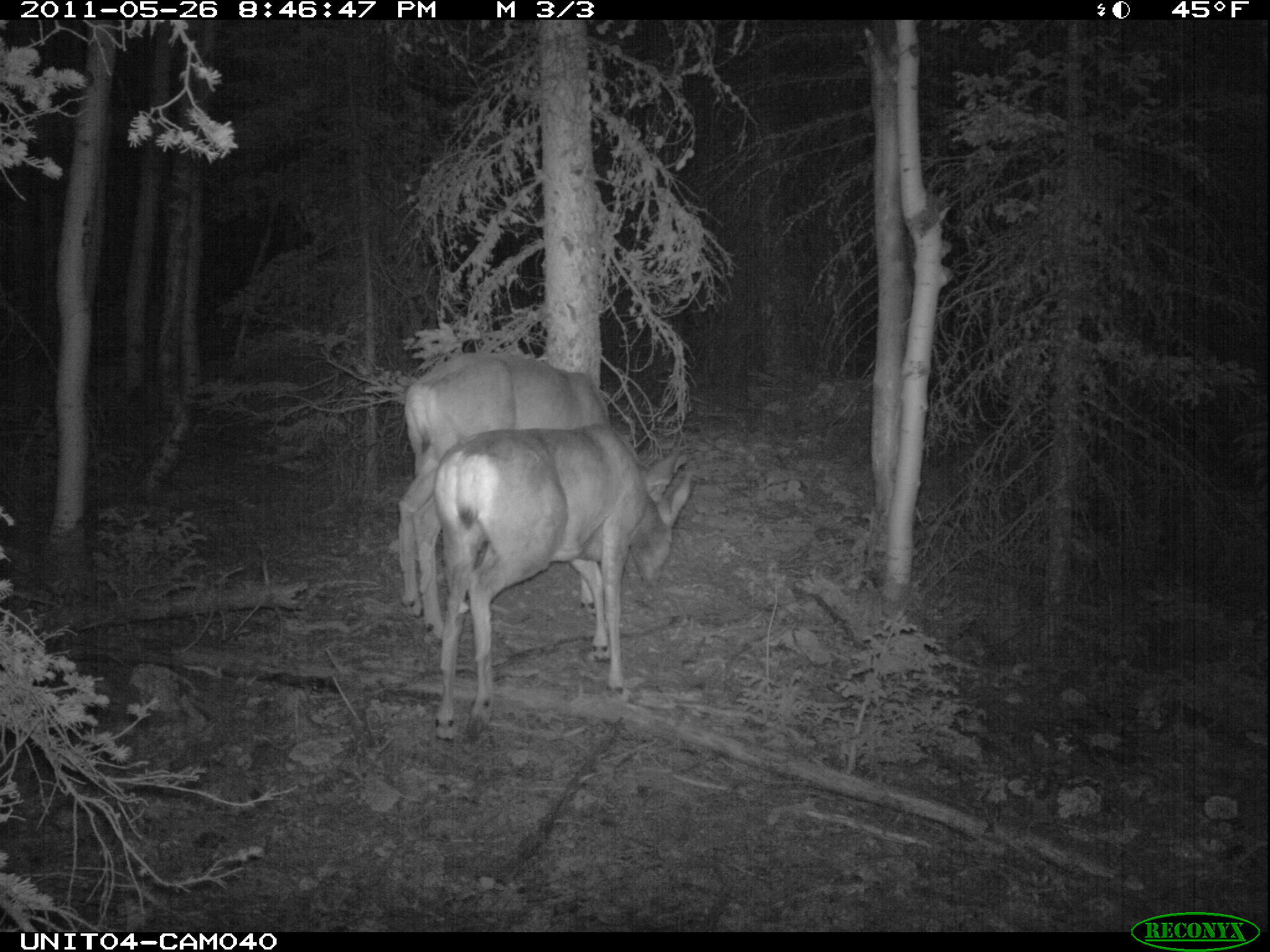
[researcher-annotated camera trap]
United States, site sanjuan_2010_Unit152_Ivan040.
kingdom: Animalia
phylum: Chordata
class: Mammalia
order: Artiodactyla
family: Cervidae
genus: Odocoileus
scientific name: Odocoileus hemionus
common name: mule deer